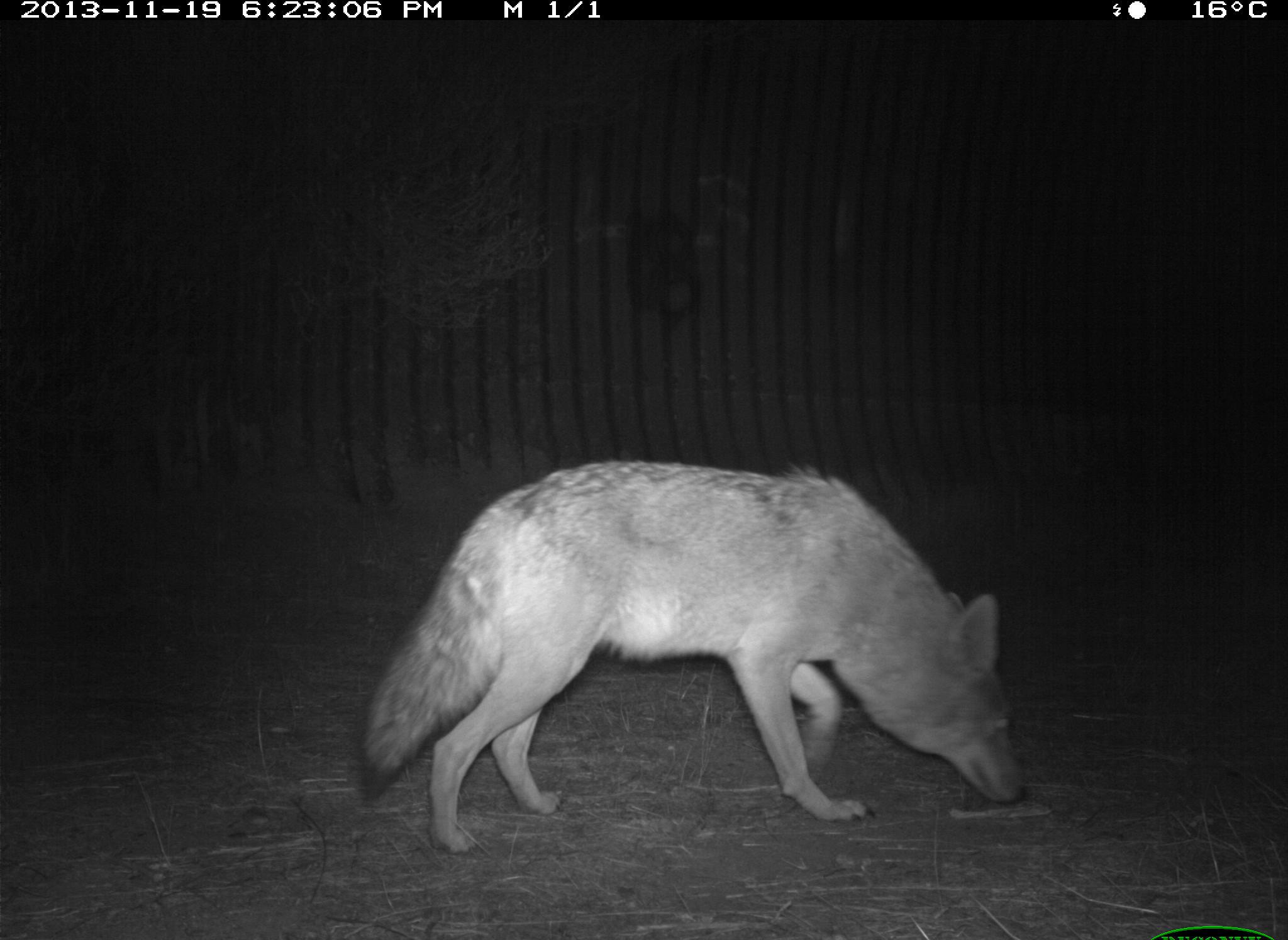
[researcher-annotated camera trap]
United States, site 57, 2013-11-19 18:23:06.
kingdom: Animalia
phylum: Chordata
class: Mammalia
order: Carnivora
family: Canidae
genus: Canis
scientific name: Canis latrans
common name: coyote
Coyote (Canis latrans).